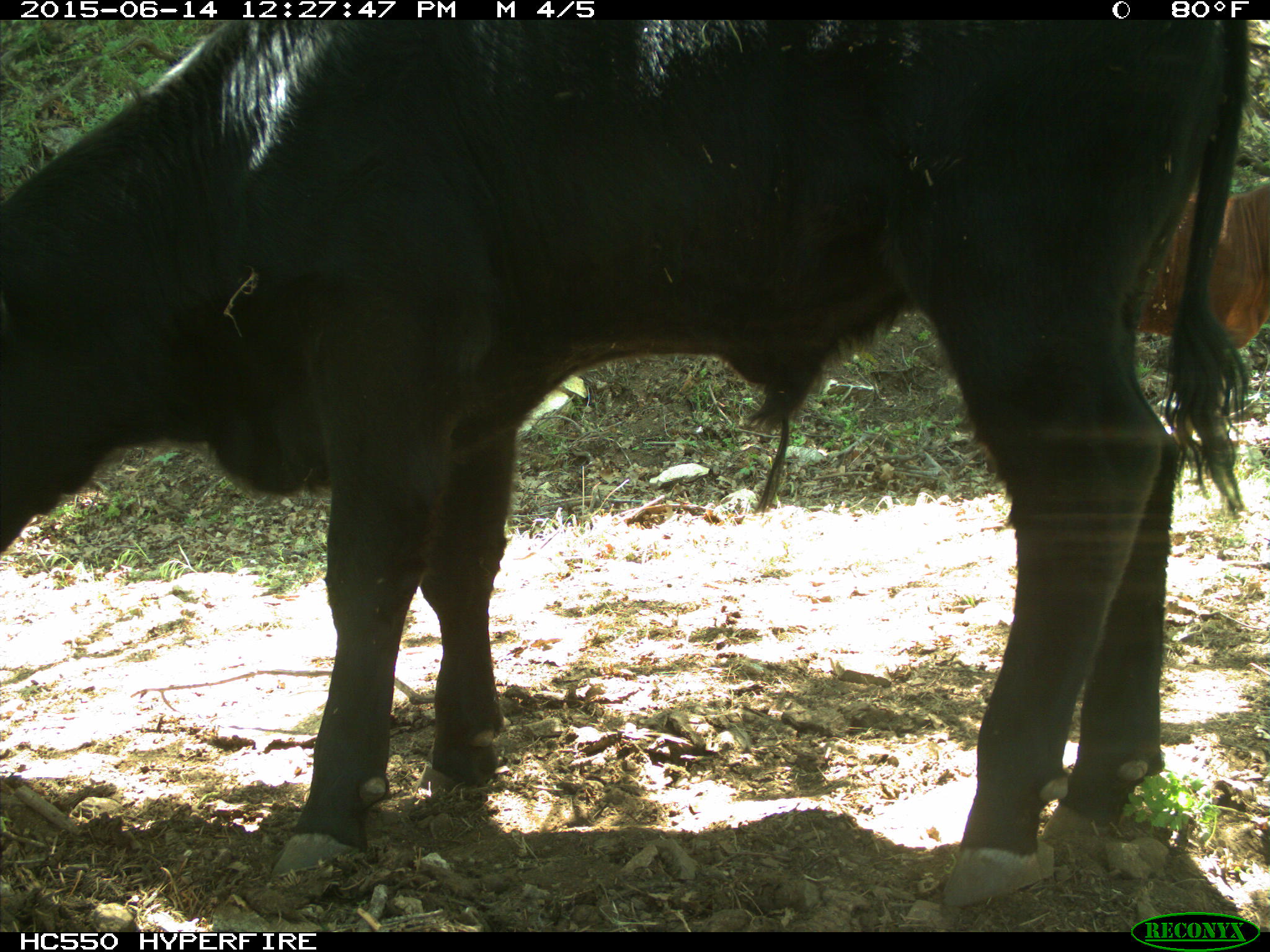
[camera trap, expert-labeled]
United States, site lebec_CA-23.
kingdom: Animalia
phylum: Chordata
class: Mammalia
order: Artiodactyla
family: Bovidae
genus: Bos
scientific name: Bos taurus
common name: domestic cow